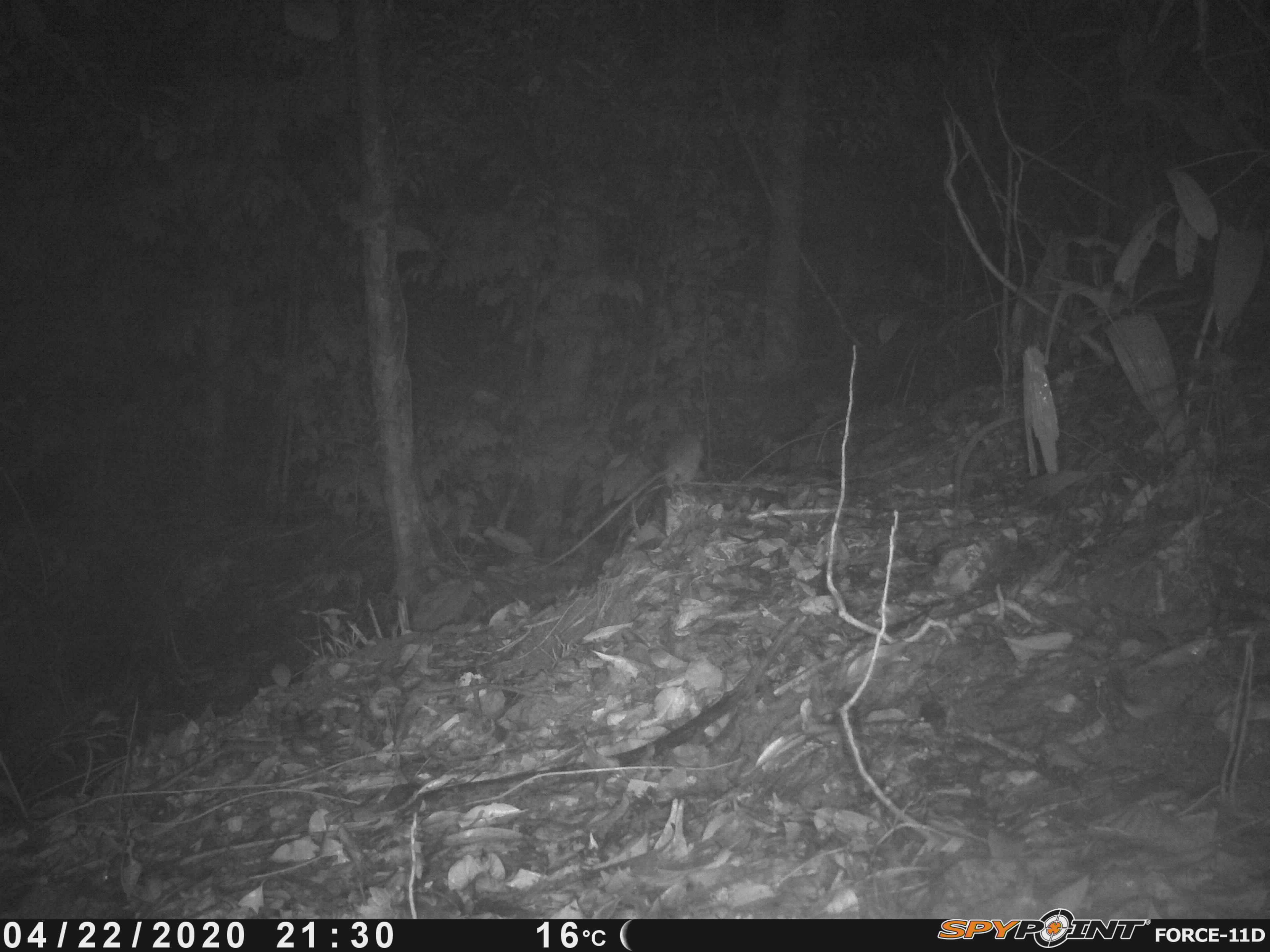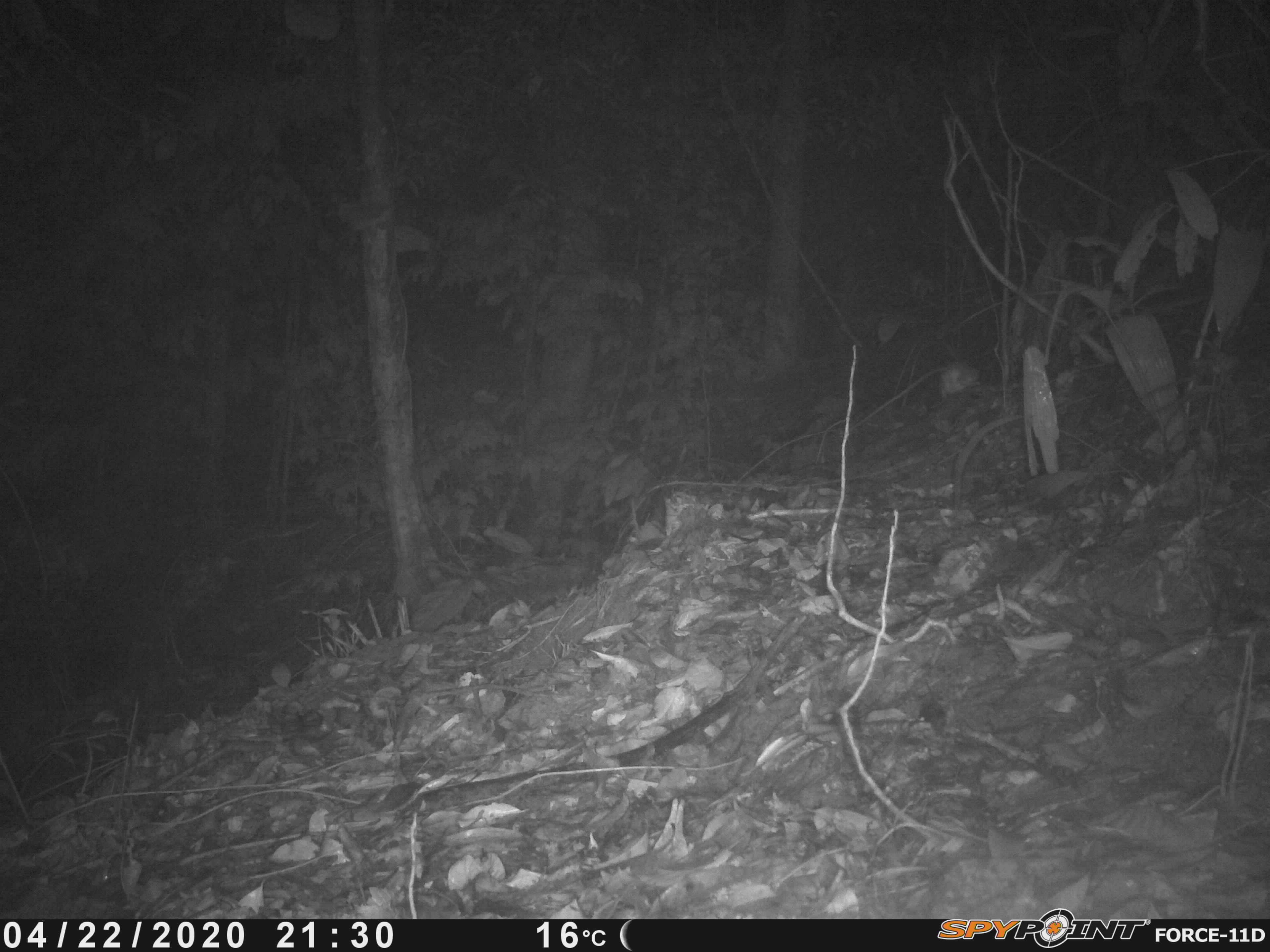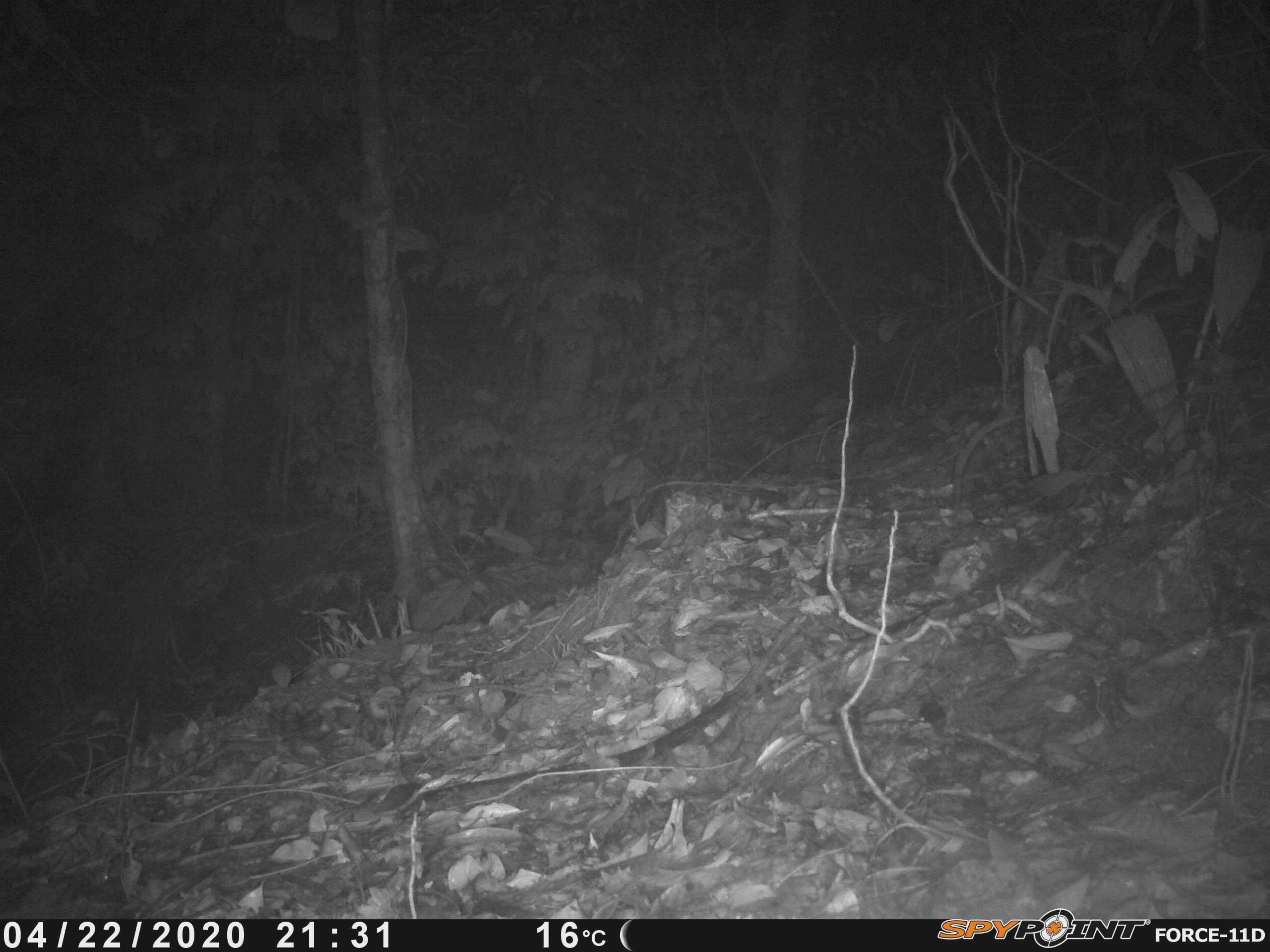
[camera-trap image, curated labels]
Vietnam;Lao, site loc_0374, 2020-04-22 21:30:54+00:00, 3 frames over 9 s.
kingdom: Animalia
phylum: Chordata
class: Mammalia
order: Rodentia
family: Muridae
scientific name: Muridae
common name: old-world mice and rats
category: unidentified murid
Unidentified murid (old-world mice and rats) (Muridae). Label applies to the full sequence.